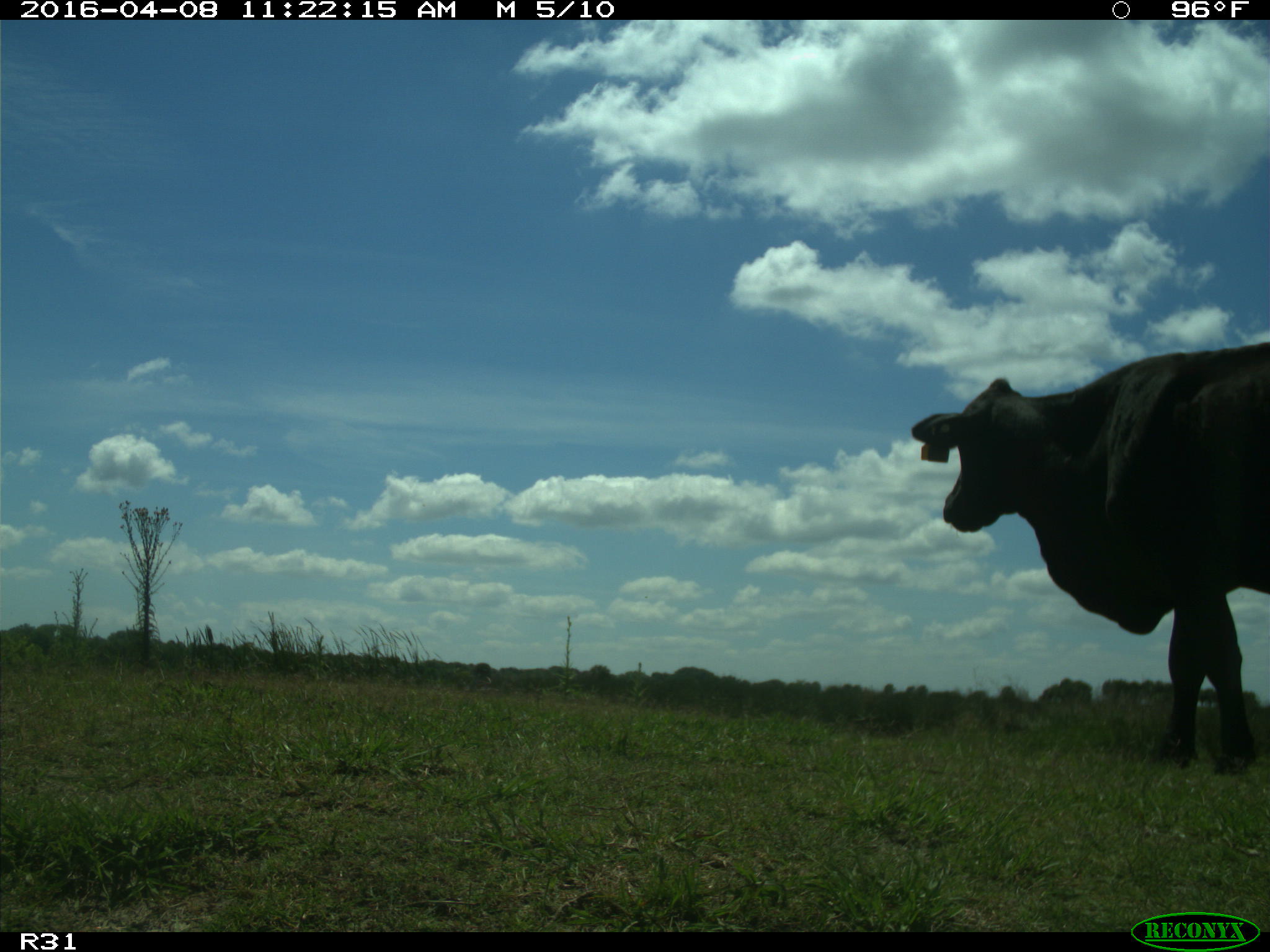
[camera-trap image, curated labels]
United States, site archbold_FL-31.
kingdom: Animalia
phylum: Chordata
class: Mammalia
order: Artiodactyla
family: Bovidae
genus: Bos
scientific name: Bos taurus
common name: domestic cow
Bos taurus (domestic cow).